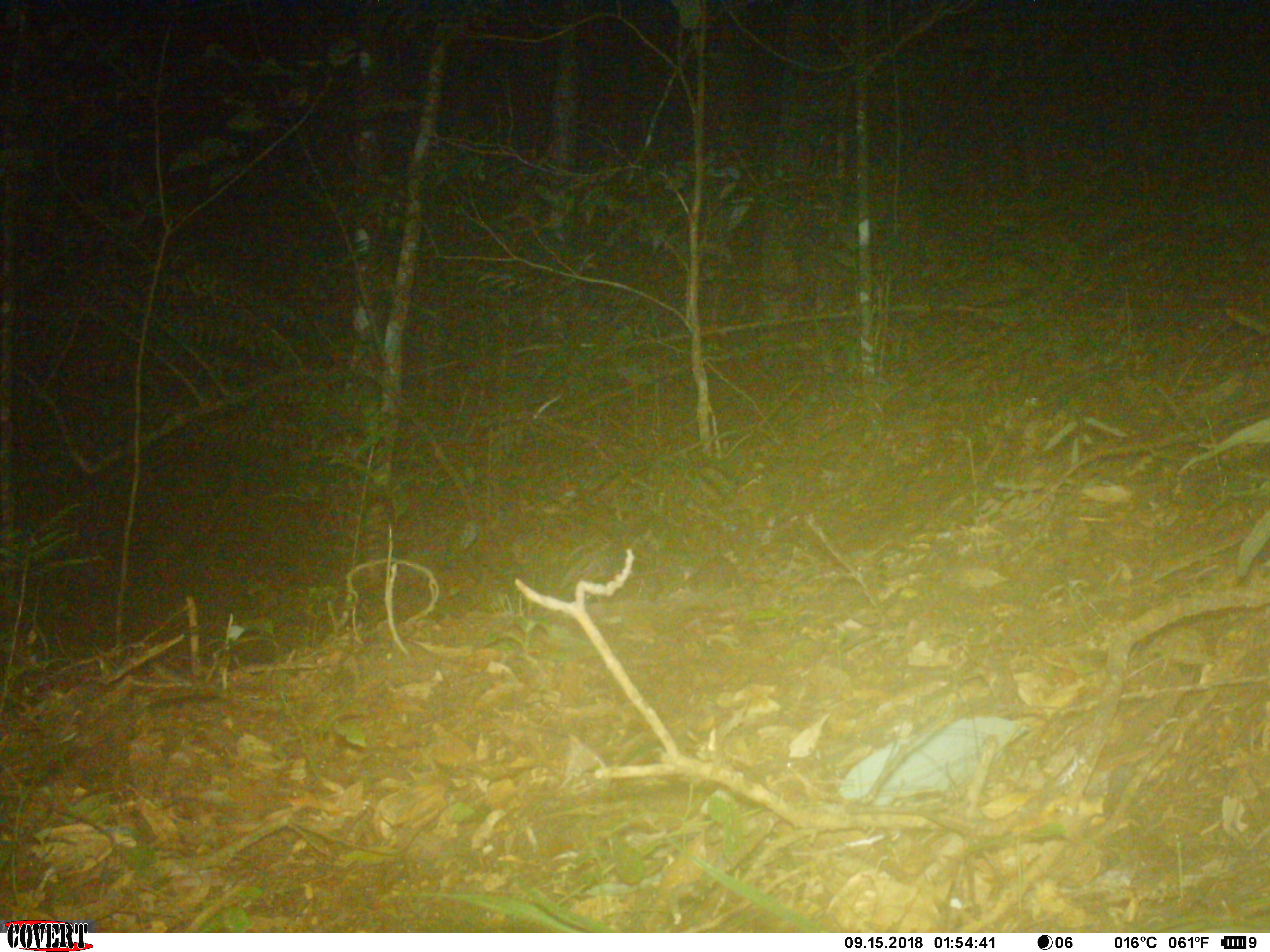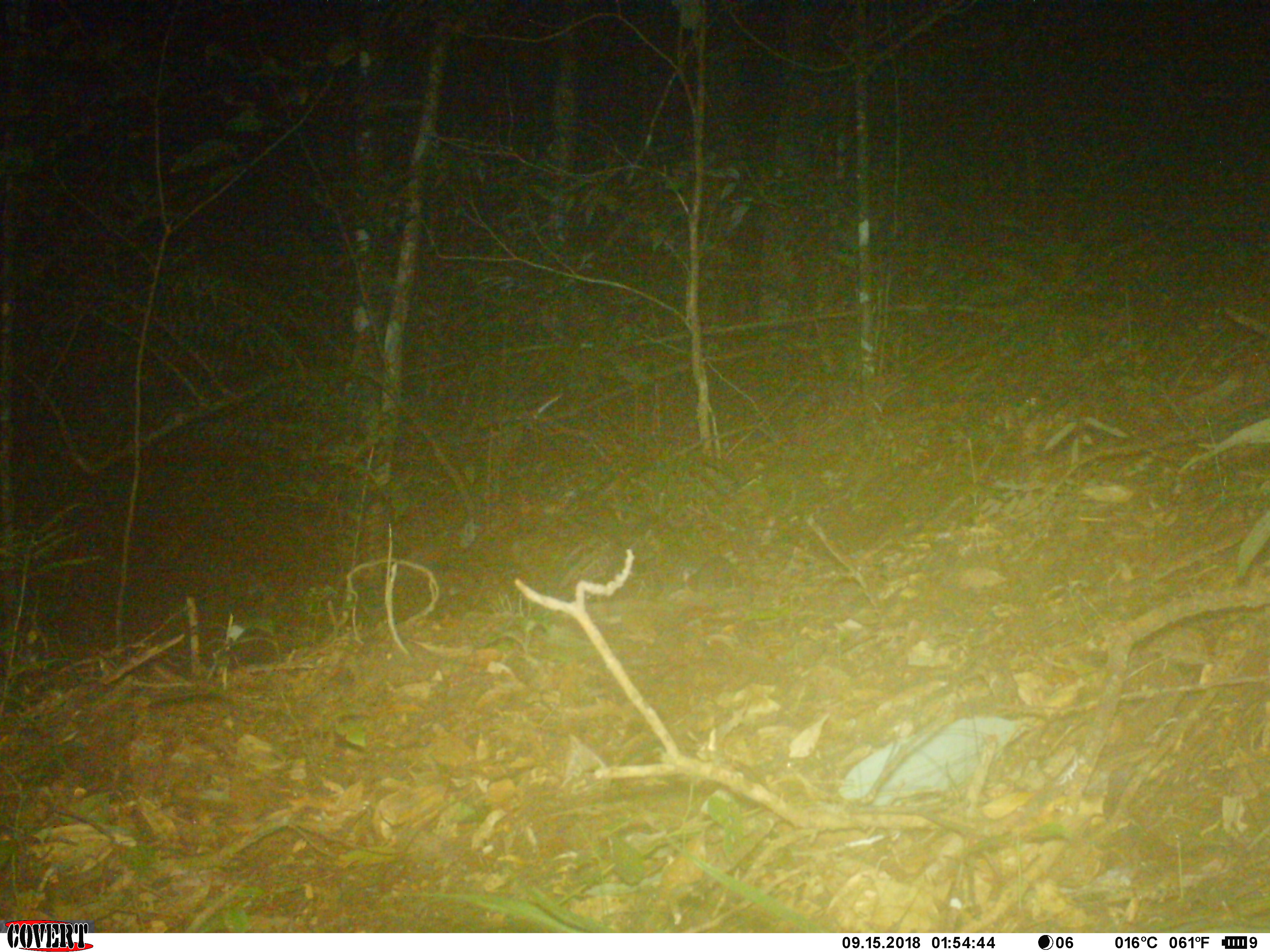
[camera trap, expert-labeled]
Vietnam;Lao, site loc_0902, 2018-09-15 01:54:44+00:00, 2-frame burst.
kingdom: Animalia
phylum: Chordata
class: Mammalia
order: Rodentia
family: Muridae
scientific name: Muridae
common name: old-world mice and rats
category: unidentified murid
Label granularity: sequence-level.